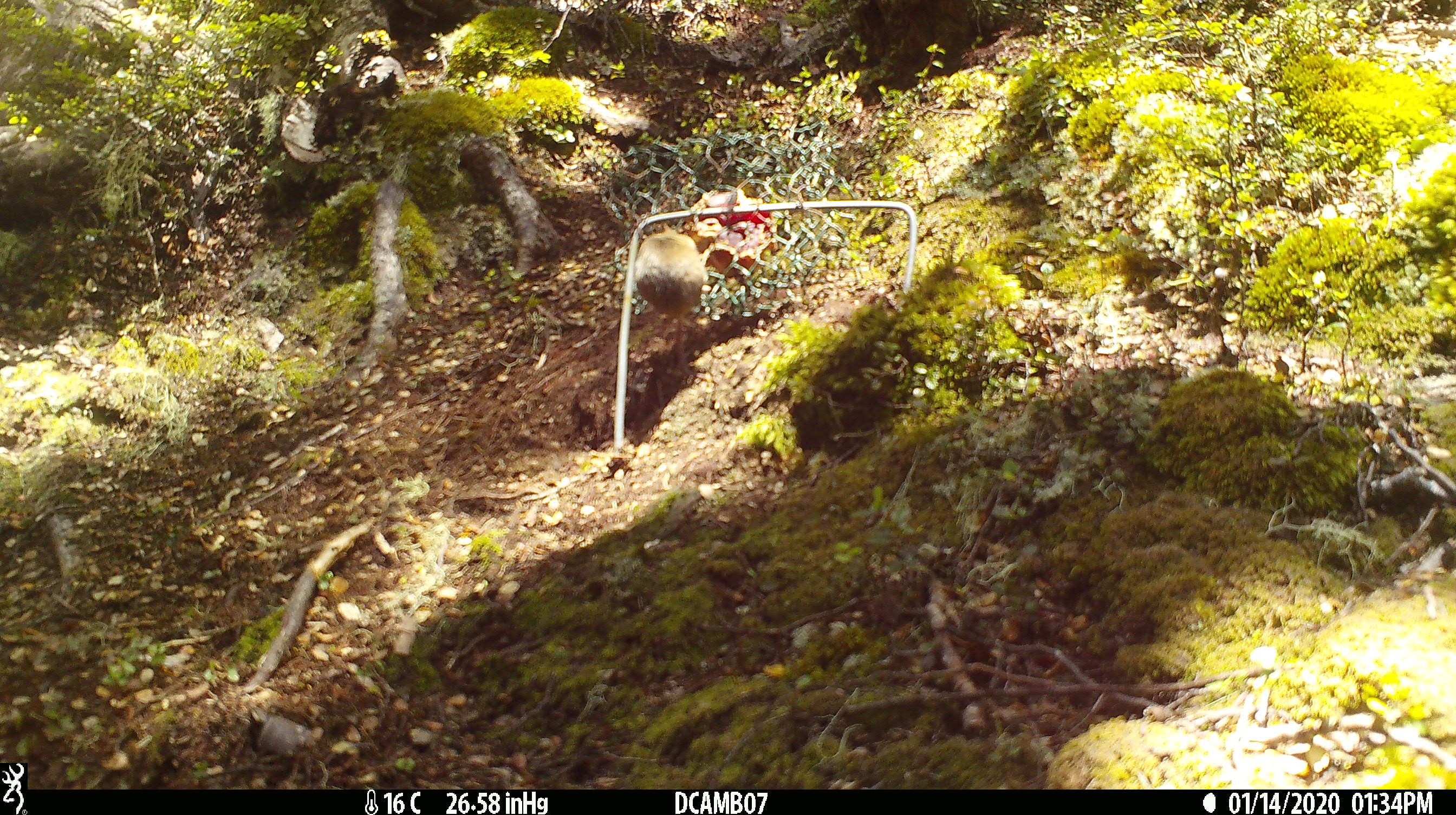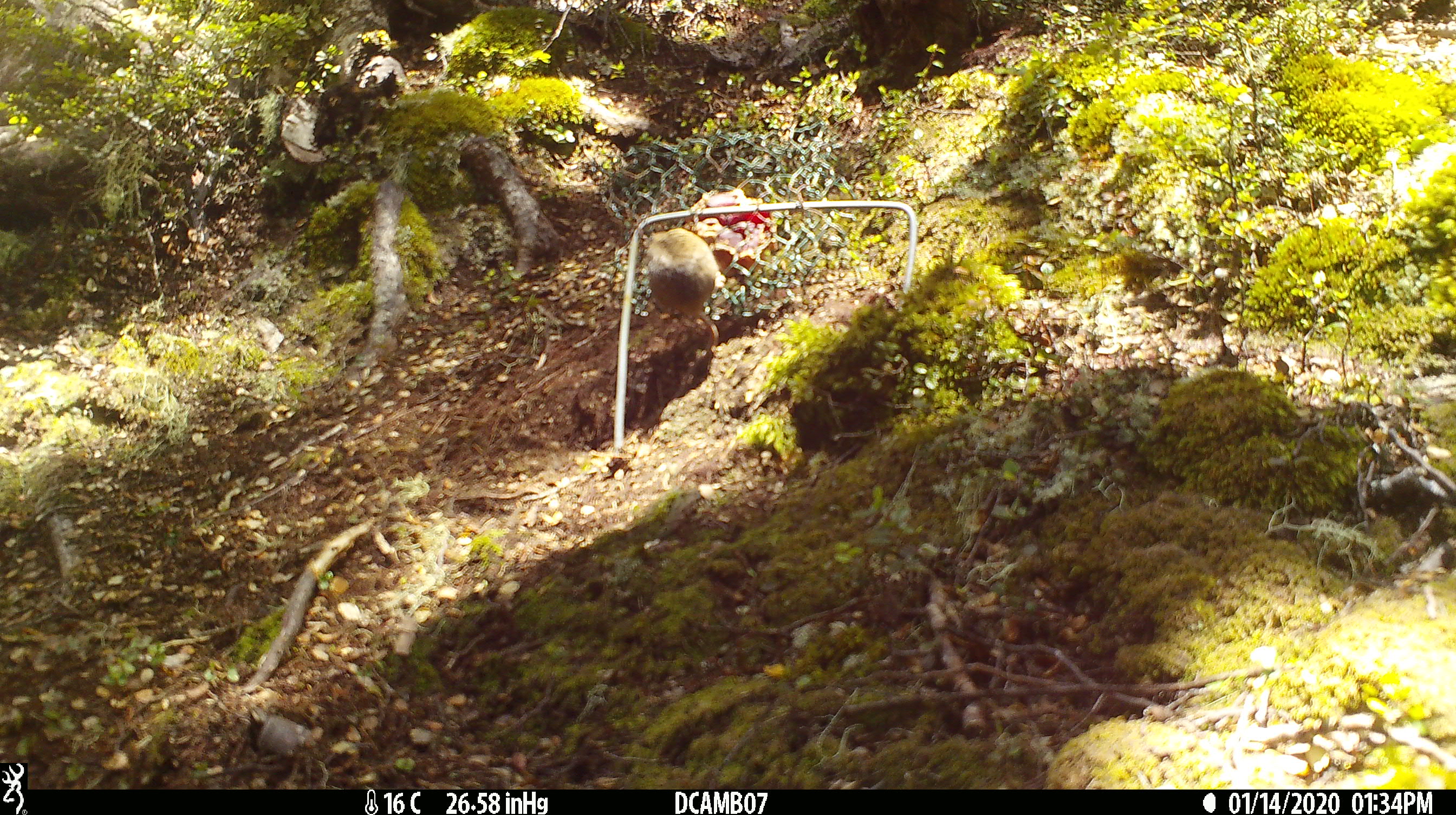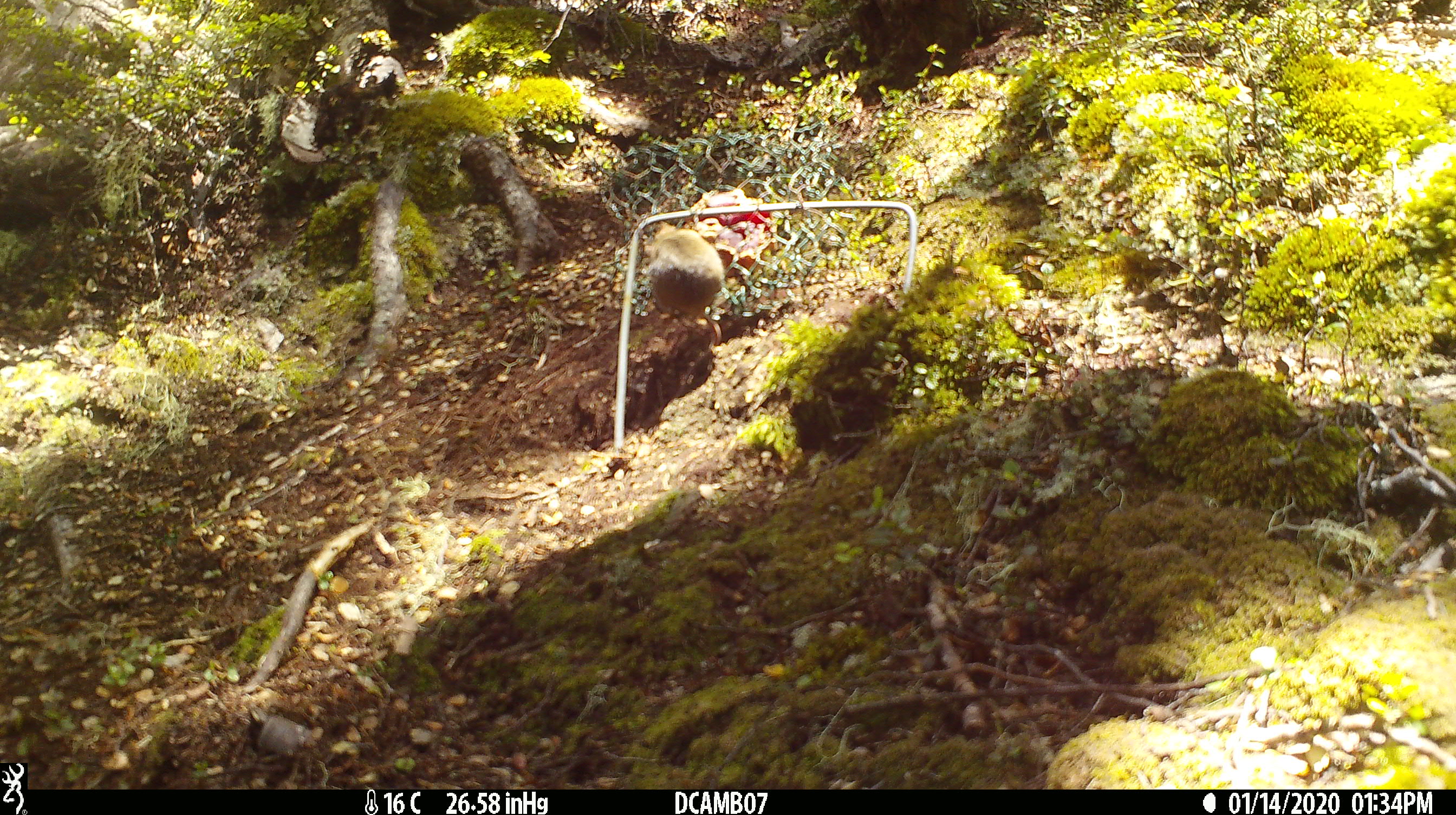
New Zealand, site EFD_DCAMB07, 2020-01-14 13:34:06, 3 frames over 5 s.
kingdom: Animalia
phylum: Chordata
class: Mammalia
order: Rodentia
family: Muridae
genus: Mus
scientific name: Mus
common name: mouse